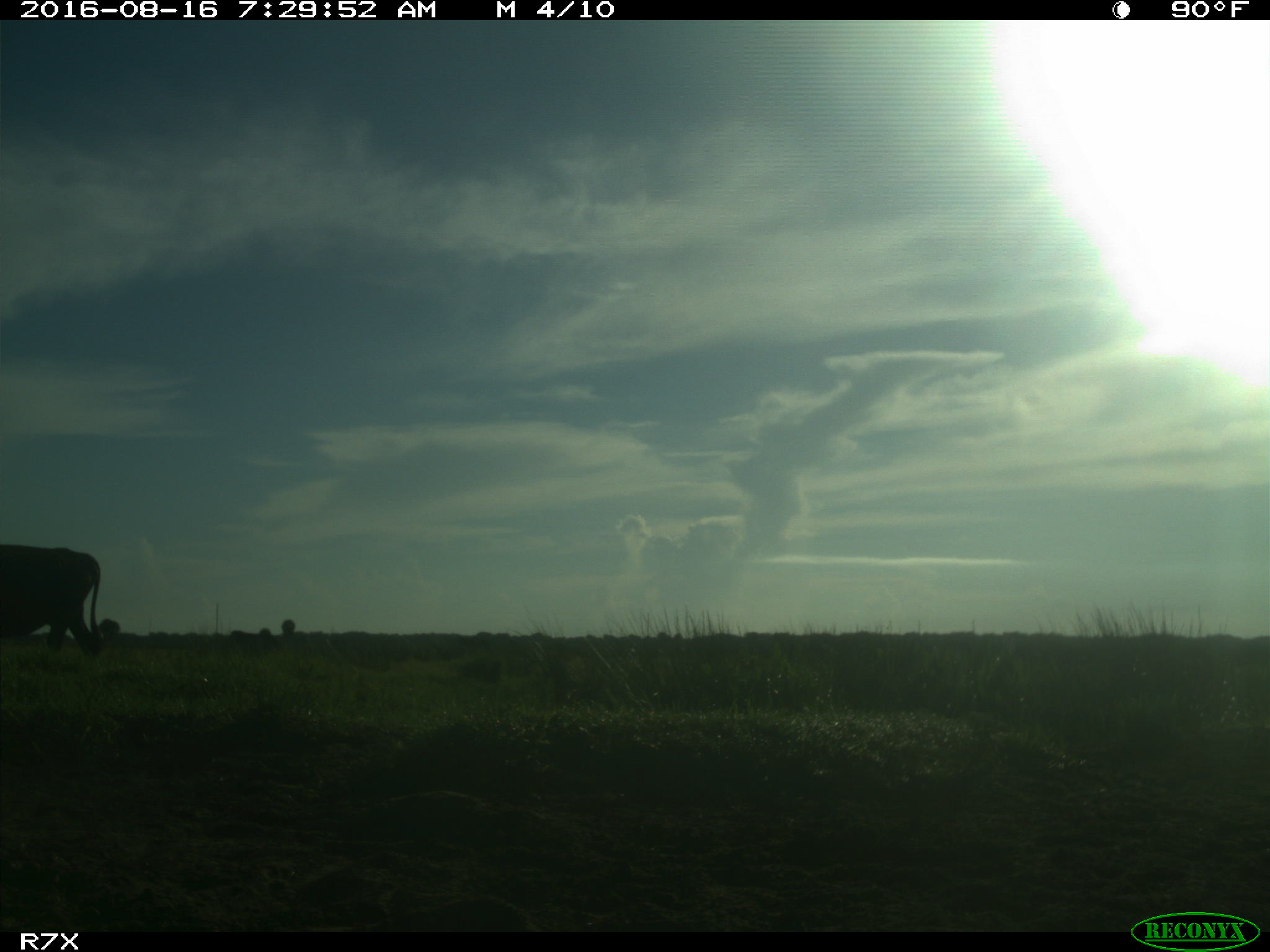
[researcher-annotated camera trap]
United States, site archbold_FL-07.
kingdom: Animalia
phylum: Chordata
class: Mammalia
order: Artiodactyla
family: Bovidae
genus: Bos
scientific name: Bos taurus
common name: domestic cow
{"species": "Bos taurus (domestic cow)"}